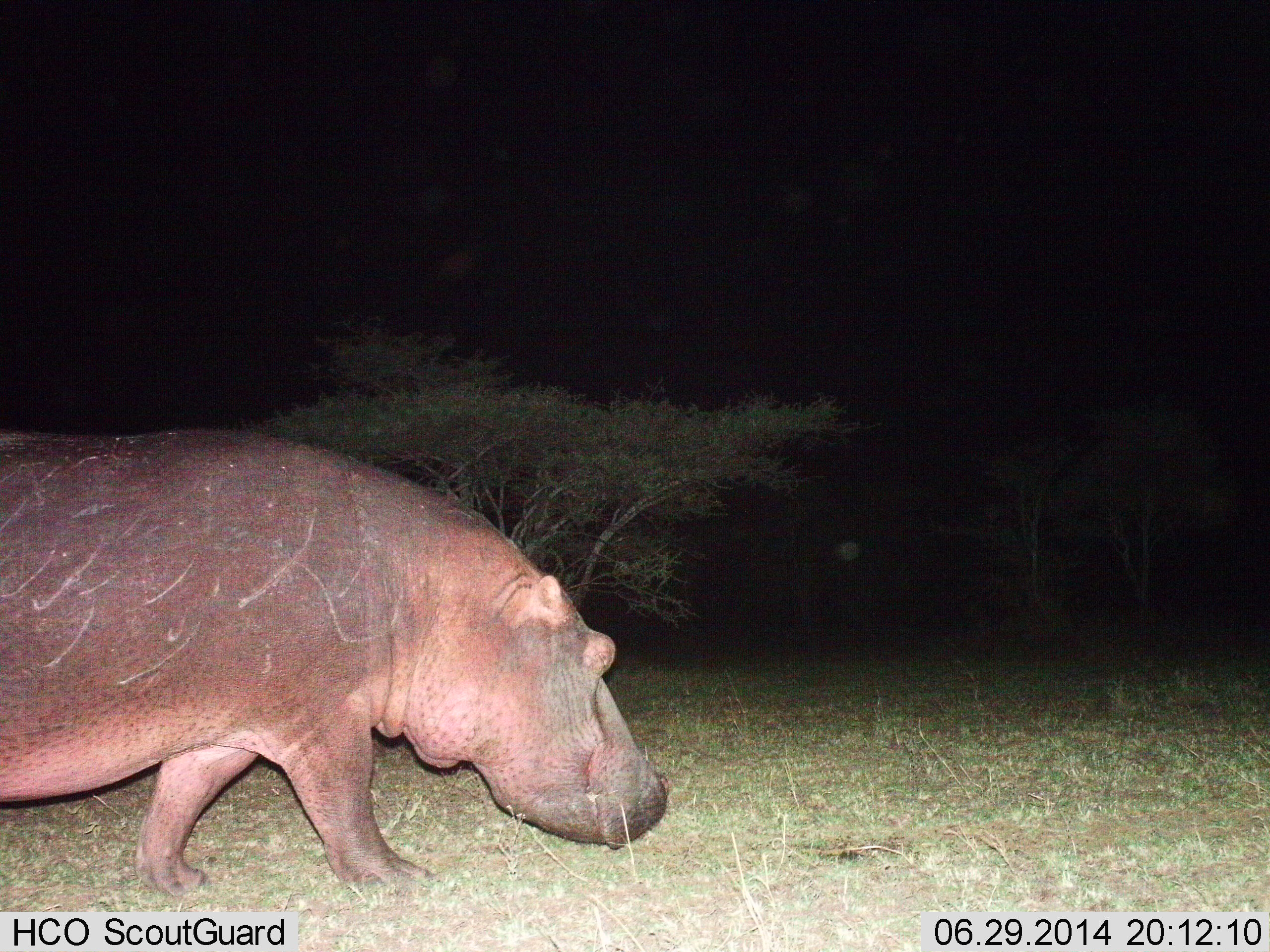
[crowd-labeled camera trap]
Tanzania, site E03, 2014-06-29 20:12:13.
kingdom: Animalia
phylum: Chordata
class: Mammalia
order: Artiodactyla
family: Hippopotamidae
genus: Hippopotamus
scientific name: Hippopotamus amphibius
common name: hippopotamus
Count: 1.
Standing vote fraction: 0%.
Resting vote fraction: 0%.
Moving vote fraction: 100%.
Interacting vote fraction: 0%.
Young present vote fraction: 0%.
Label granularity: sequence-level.